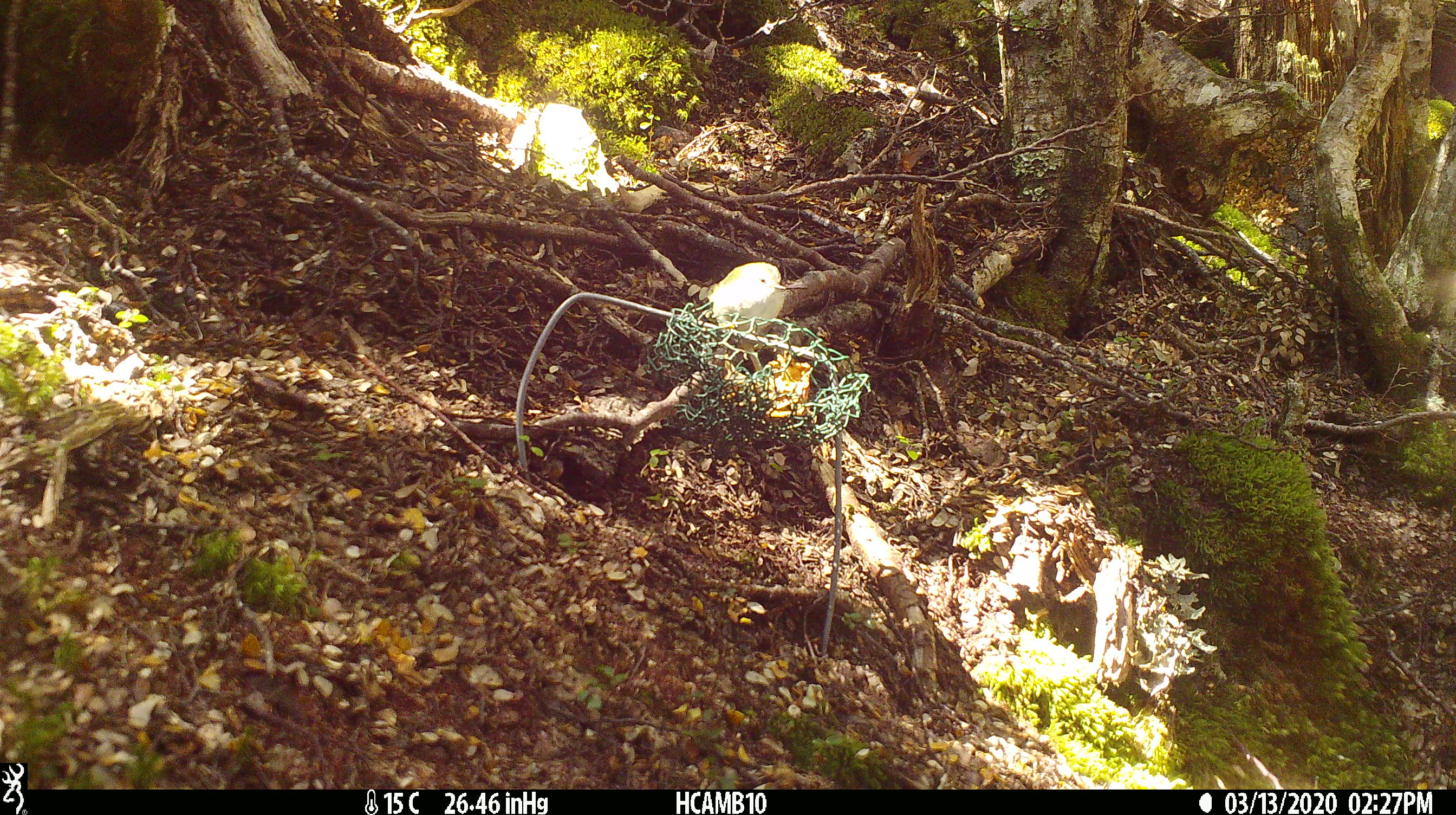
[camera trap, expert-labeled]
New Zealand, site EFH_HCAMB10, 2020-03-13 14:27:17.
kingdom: Animalia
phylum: Chordata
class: Aves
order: Passeriformes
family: Acanthisittidae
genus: Acanthisitta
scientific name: Acanthisitta chloris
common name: rifleman